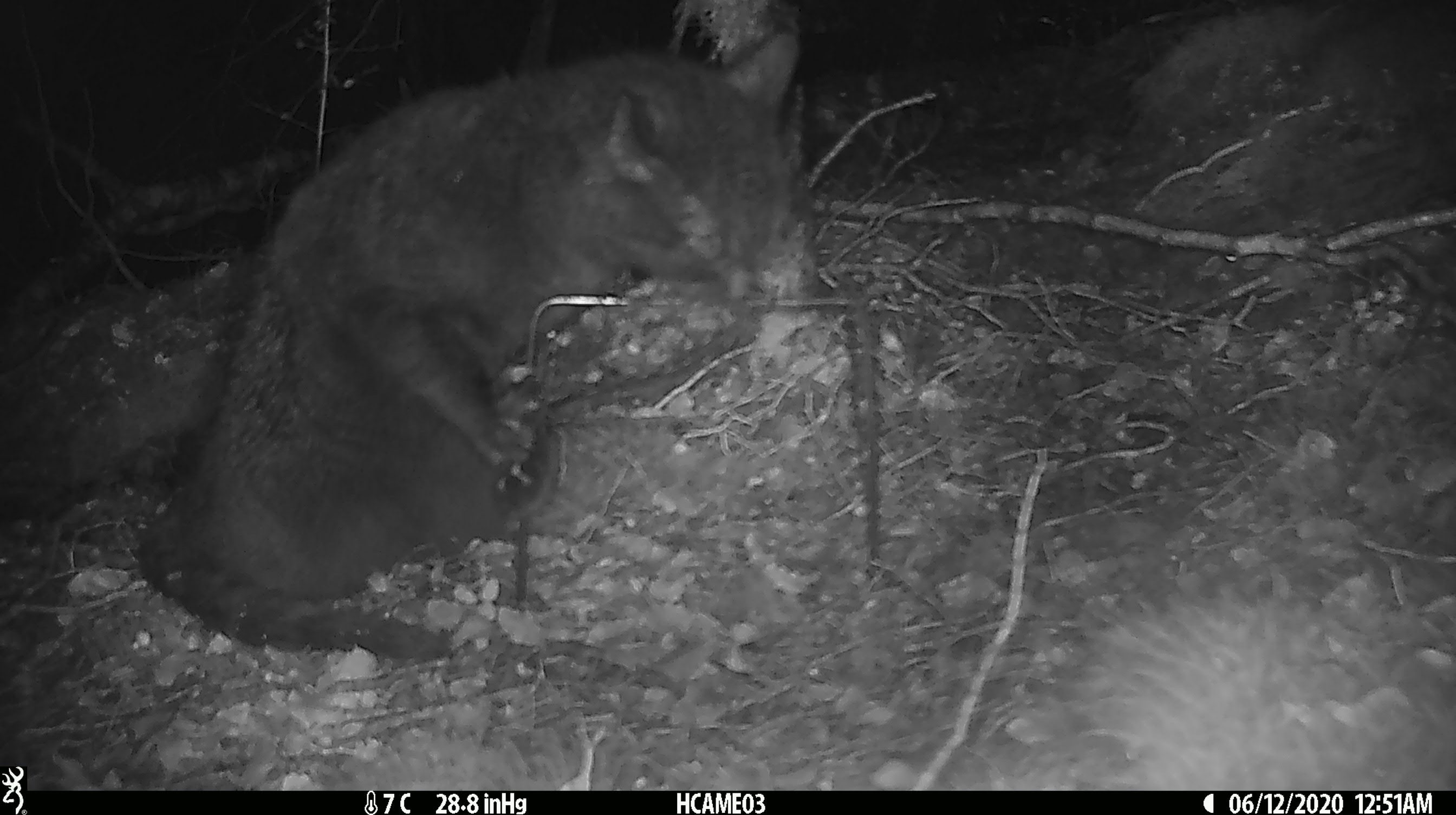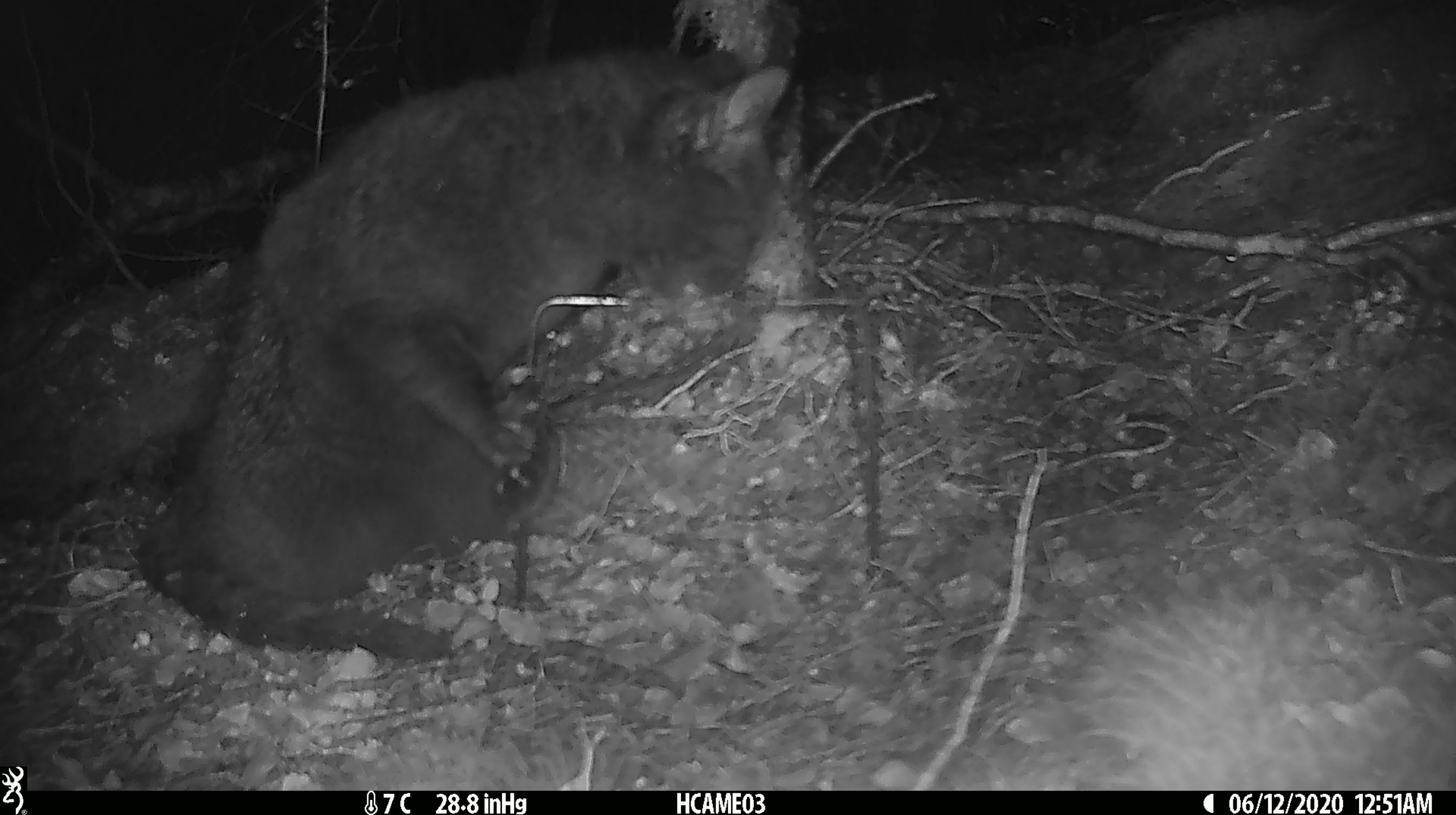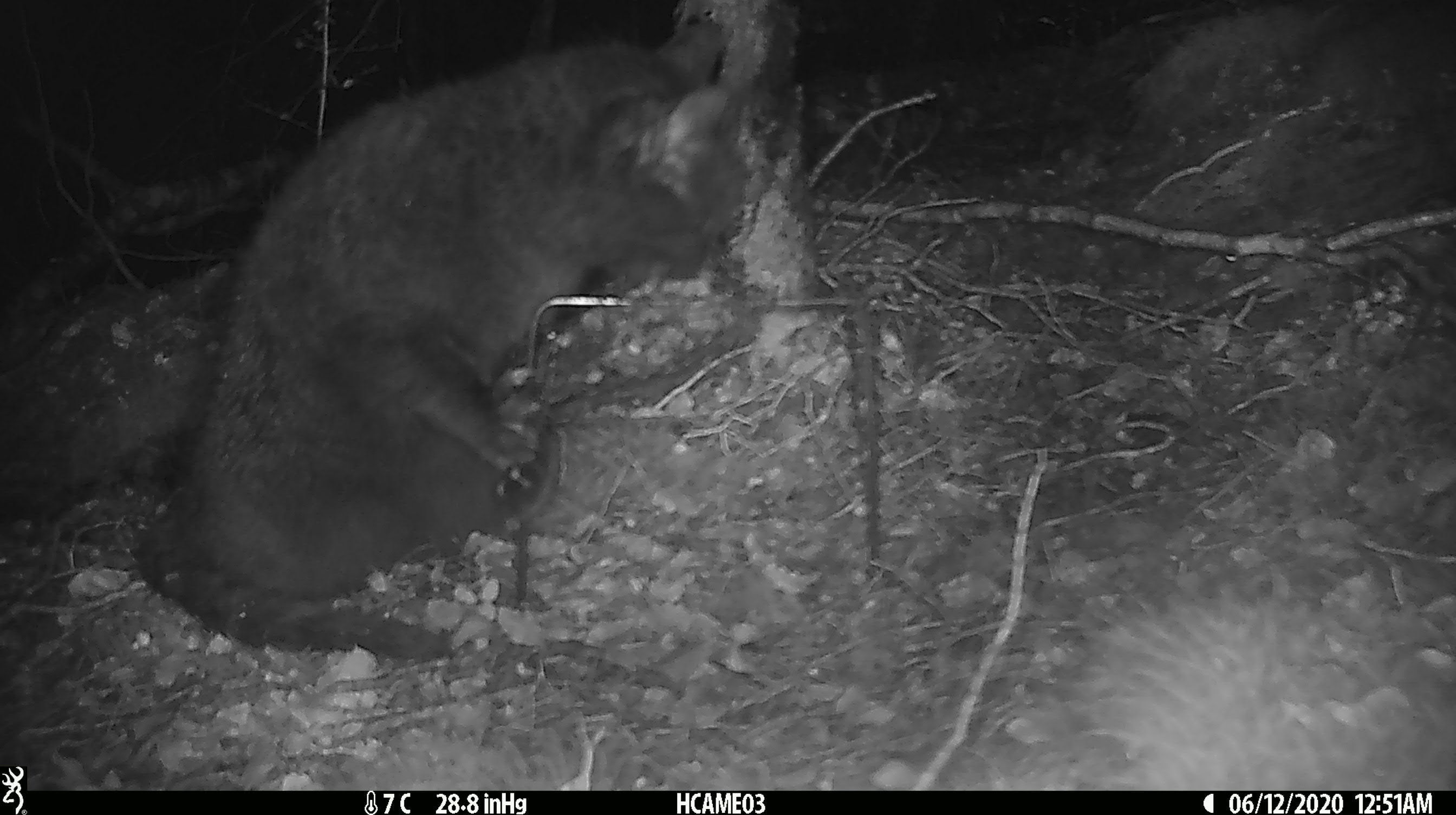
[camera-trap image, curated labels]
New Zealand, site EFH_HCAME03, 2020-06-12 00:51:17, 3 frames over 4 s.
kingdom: Animalia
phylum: Chordata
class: Mammalia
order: Carnivora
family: Felidae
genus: Felis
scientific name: Felis catus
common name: domestic cat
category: cat